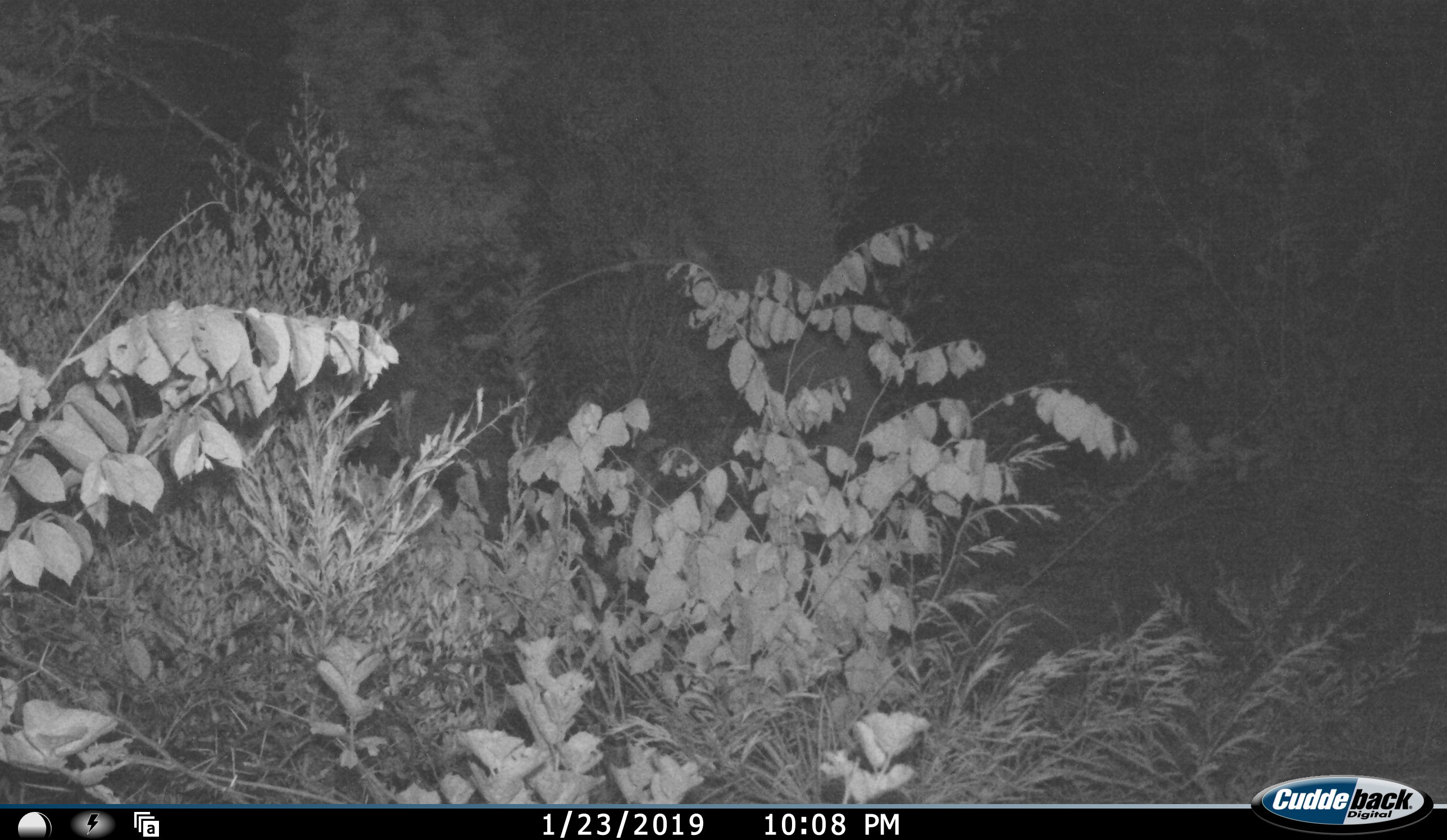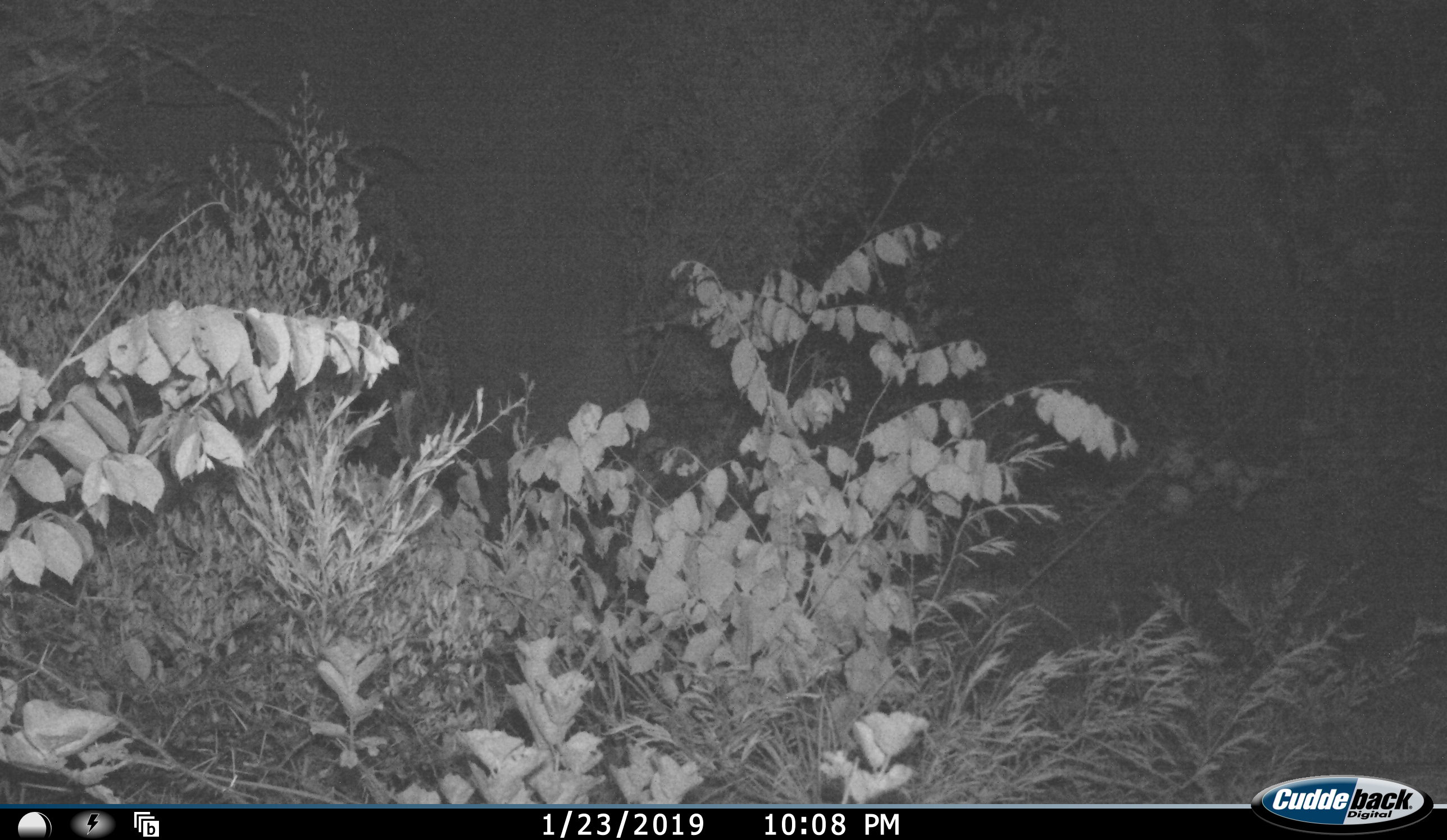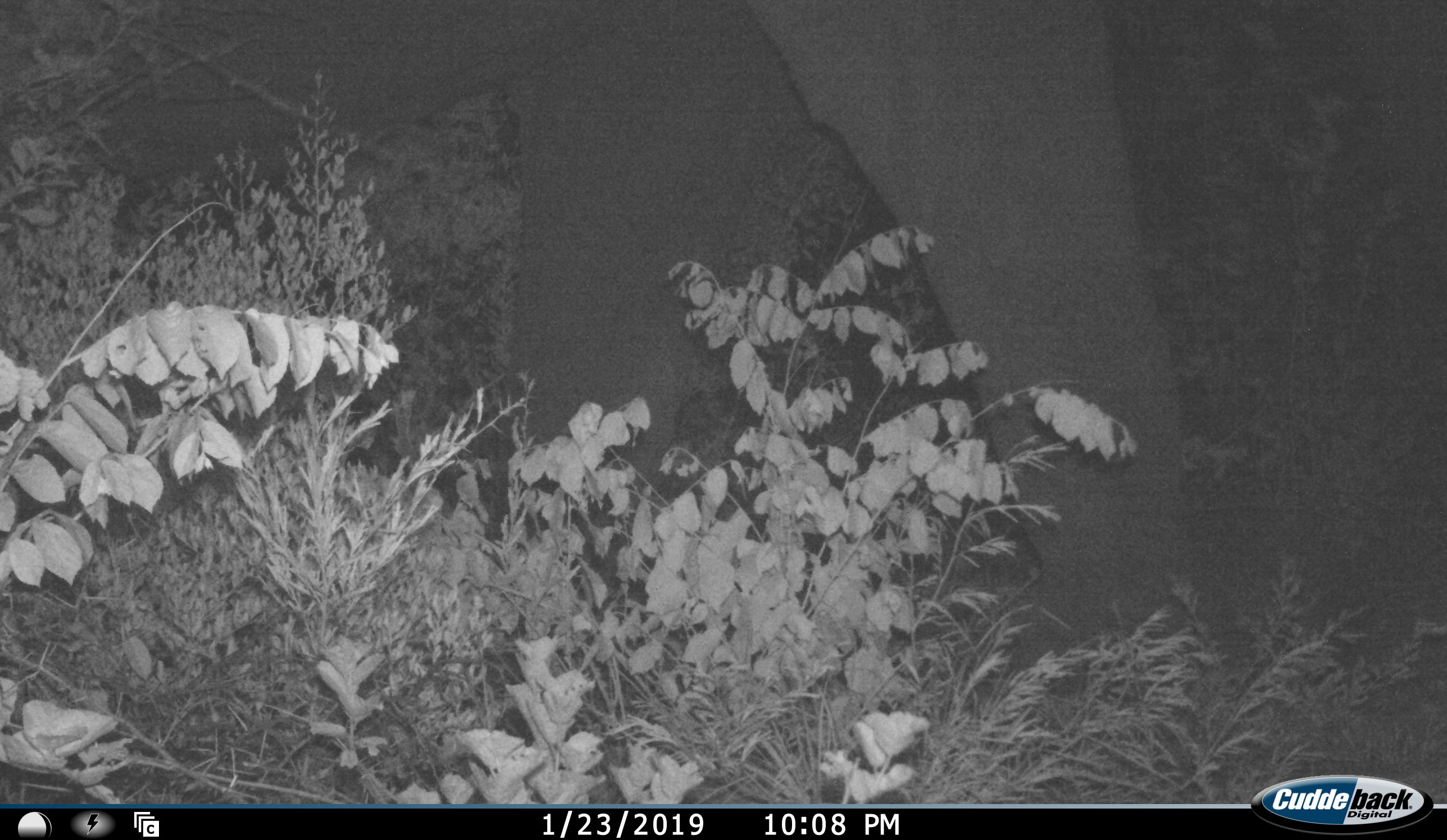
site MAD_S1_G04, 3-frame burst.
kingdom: Animalia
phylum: Chordata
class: Mammalia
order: Proboscidea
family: Elephantidae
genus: Loxodonta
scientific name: Loxodonta africana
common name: african bush elephant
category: elephant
Elephant (african bush elephant) (Loxodonta africana), count 1. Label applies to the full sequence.